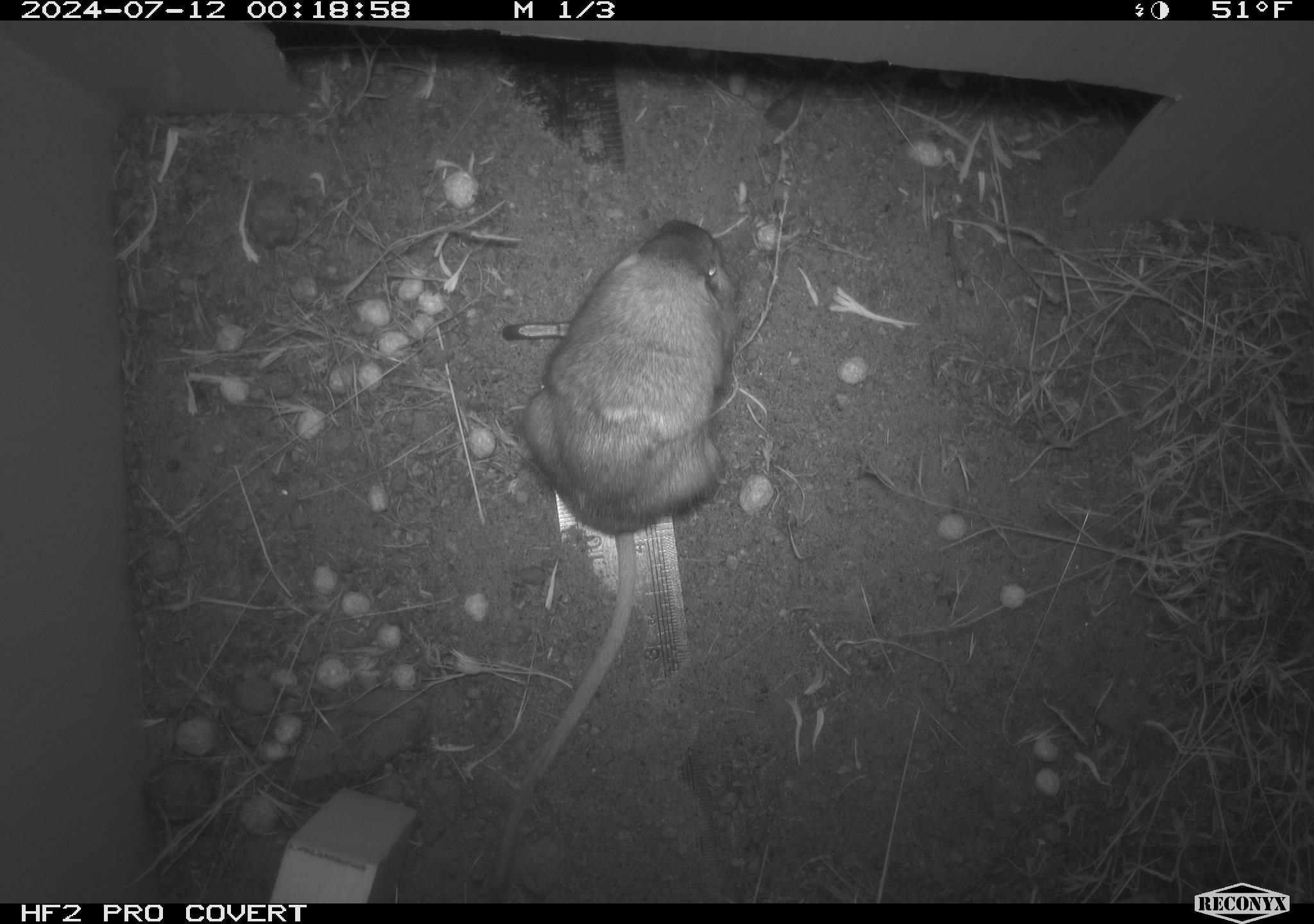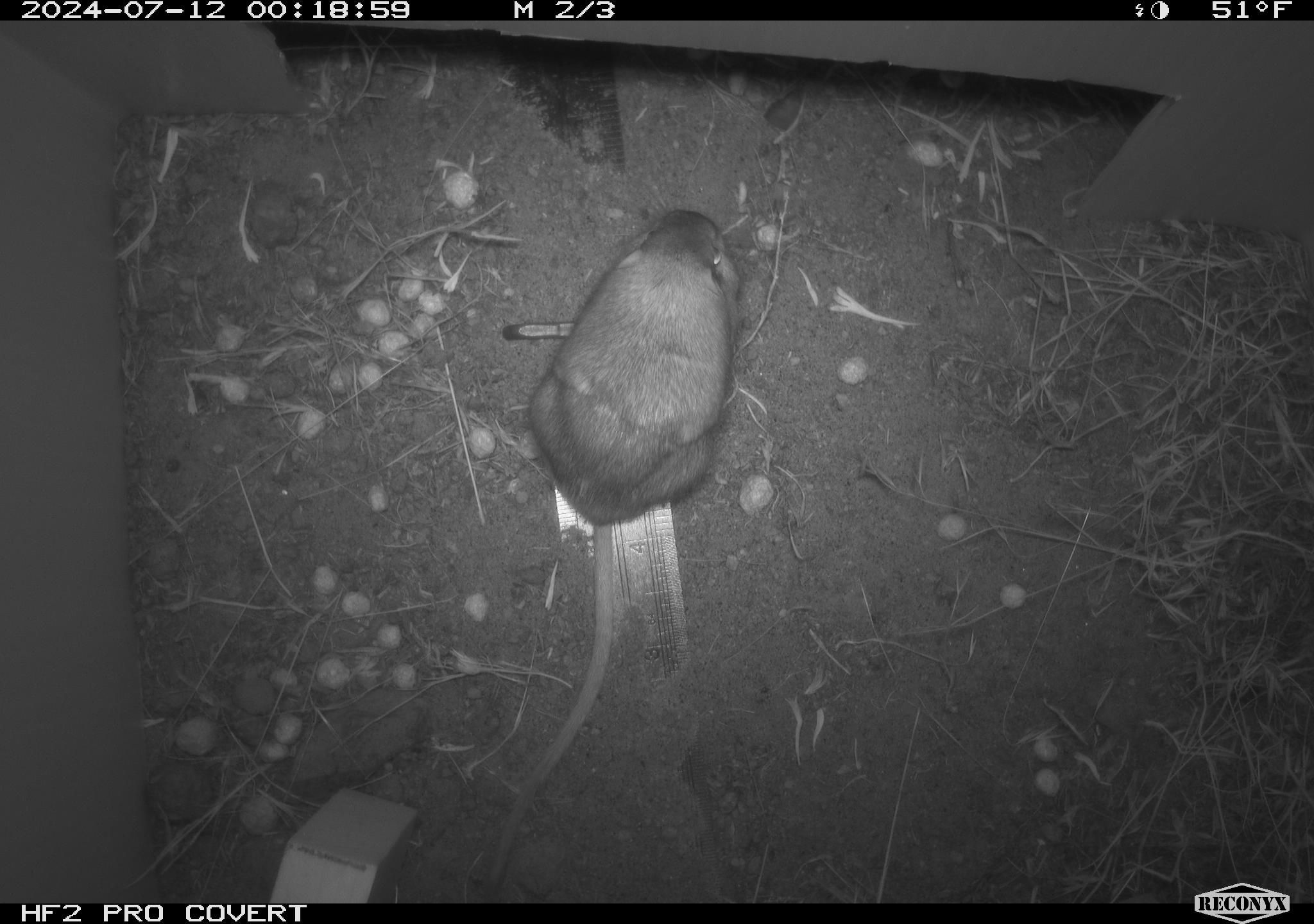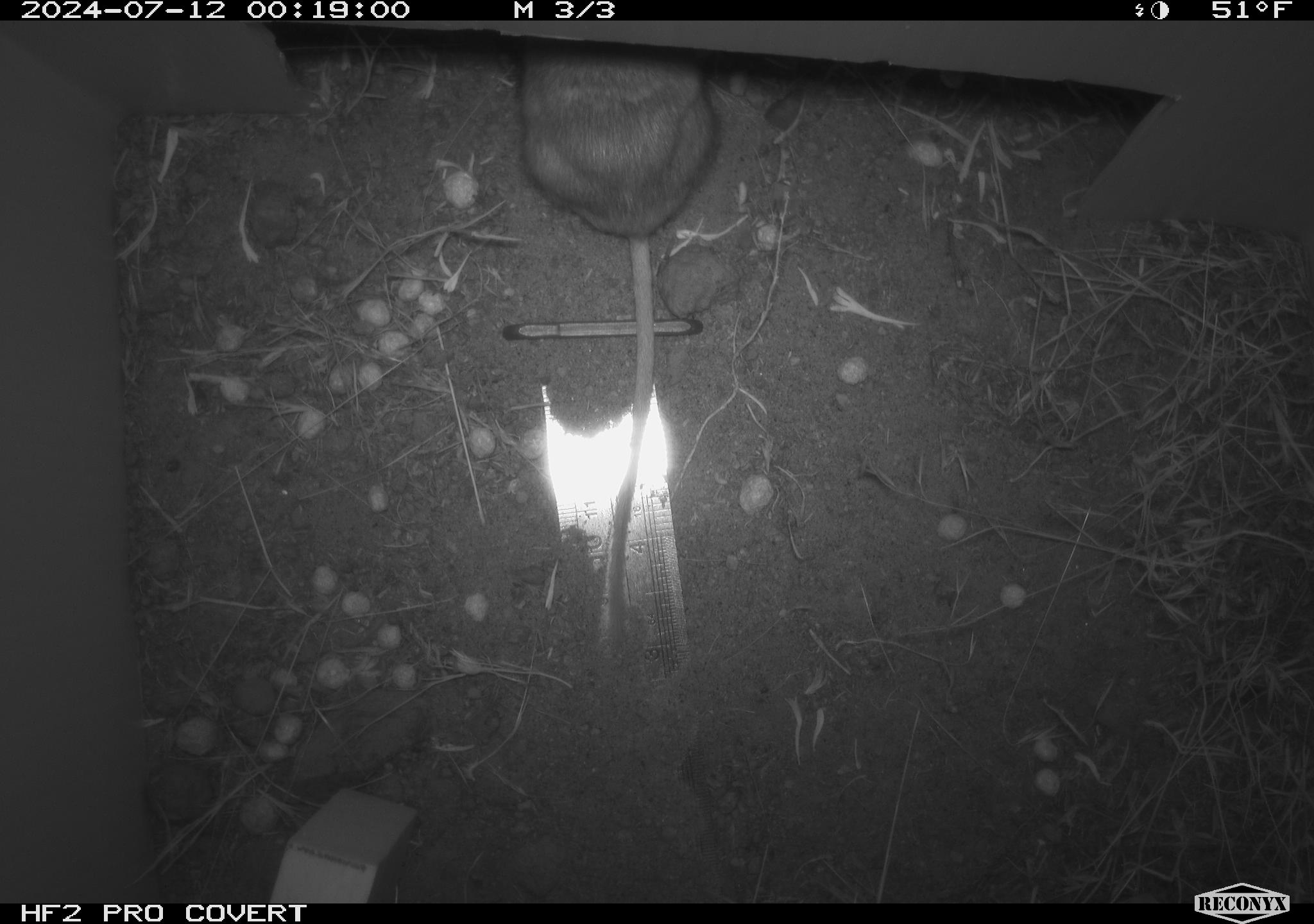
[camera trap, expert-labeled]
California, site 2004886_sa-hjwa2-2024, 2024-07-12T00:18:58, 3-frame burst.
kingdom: Animalia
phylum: Chordata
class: Mammalia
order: Rodentia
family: Heteromyidae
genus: Dipodomys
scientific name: Dipodomys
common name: kangaroo rats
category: dipodomys species